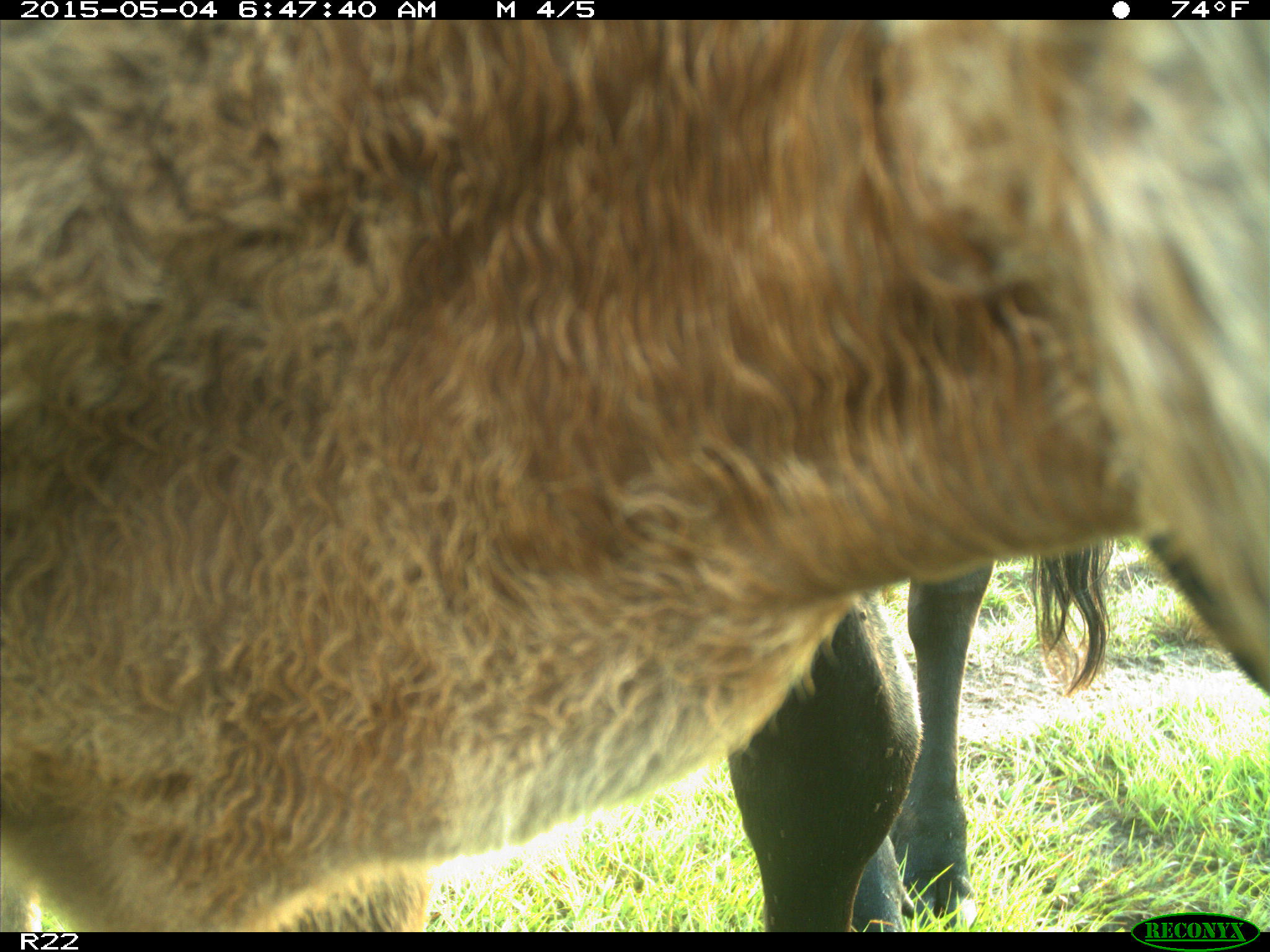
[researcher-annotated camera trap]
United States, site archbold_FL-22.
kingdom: Animalia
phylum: Chordata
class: Mammalia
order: Artiodactyla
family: Bovidae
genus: Bos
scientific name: Bos taurus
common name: domestic cow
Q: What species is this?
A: Bos taurus (domestic cow).